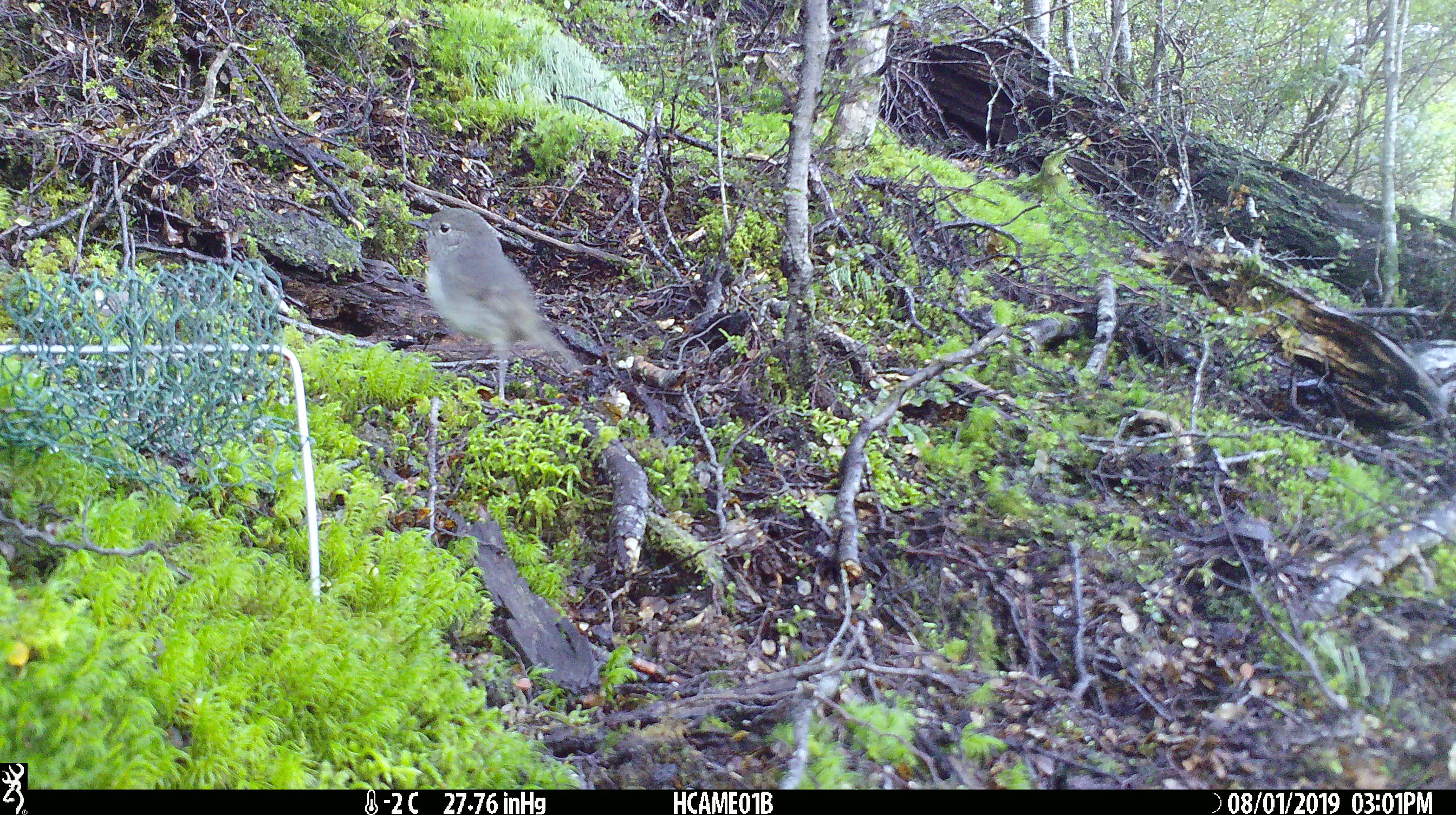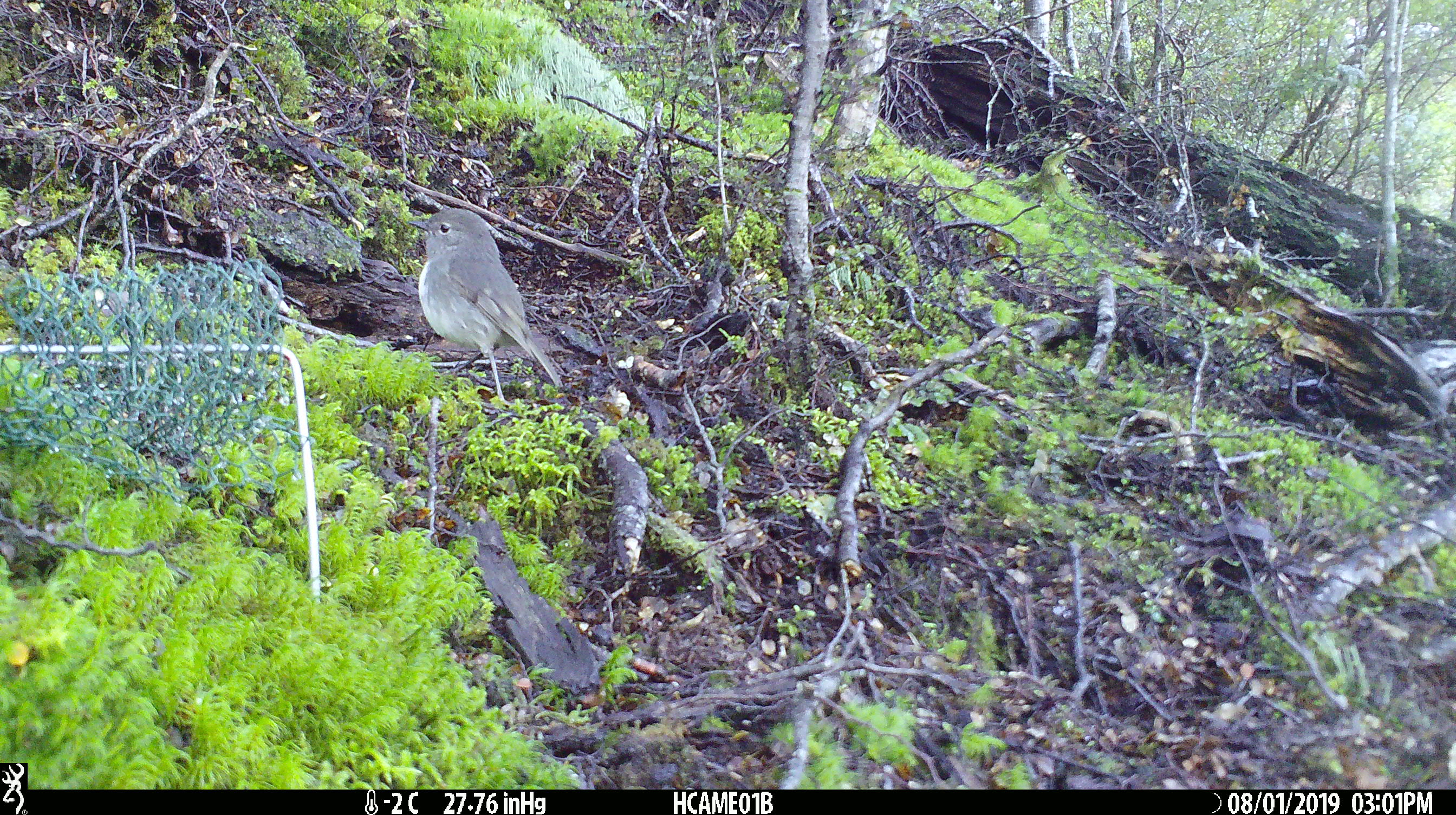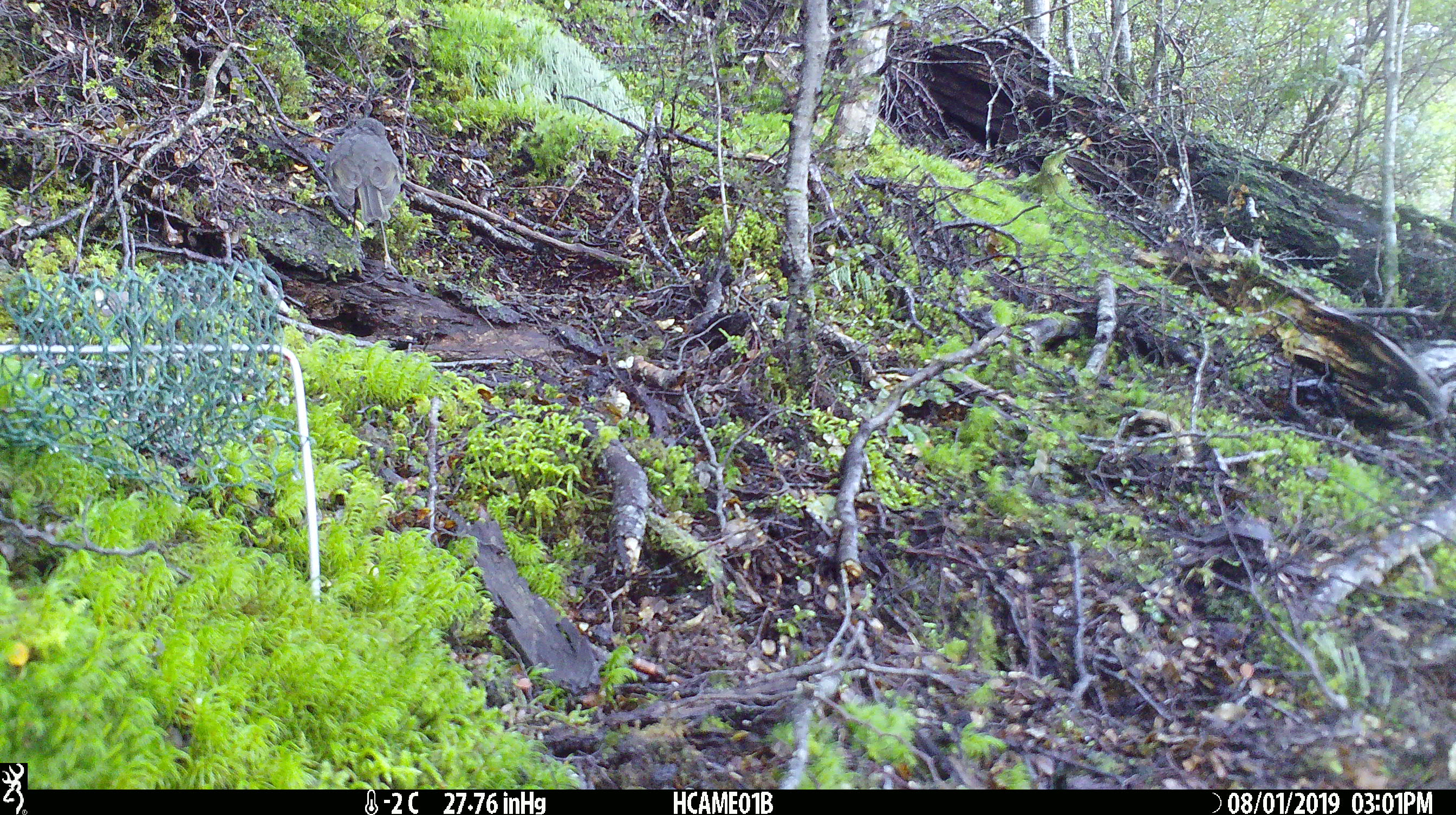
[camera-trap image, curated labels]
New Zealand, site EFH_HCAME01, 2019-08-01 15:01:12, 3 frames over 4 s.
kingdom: Animalia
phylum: Chordata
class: Aves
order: Passeriformes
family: Petroicidae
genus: Petroica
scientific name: Petroica australis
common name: new zealand robin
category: robin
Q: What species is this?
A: Robin (new zealand robin) (Petroica australis).